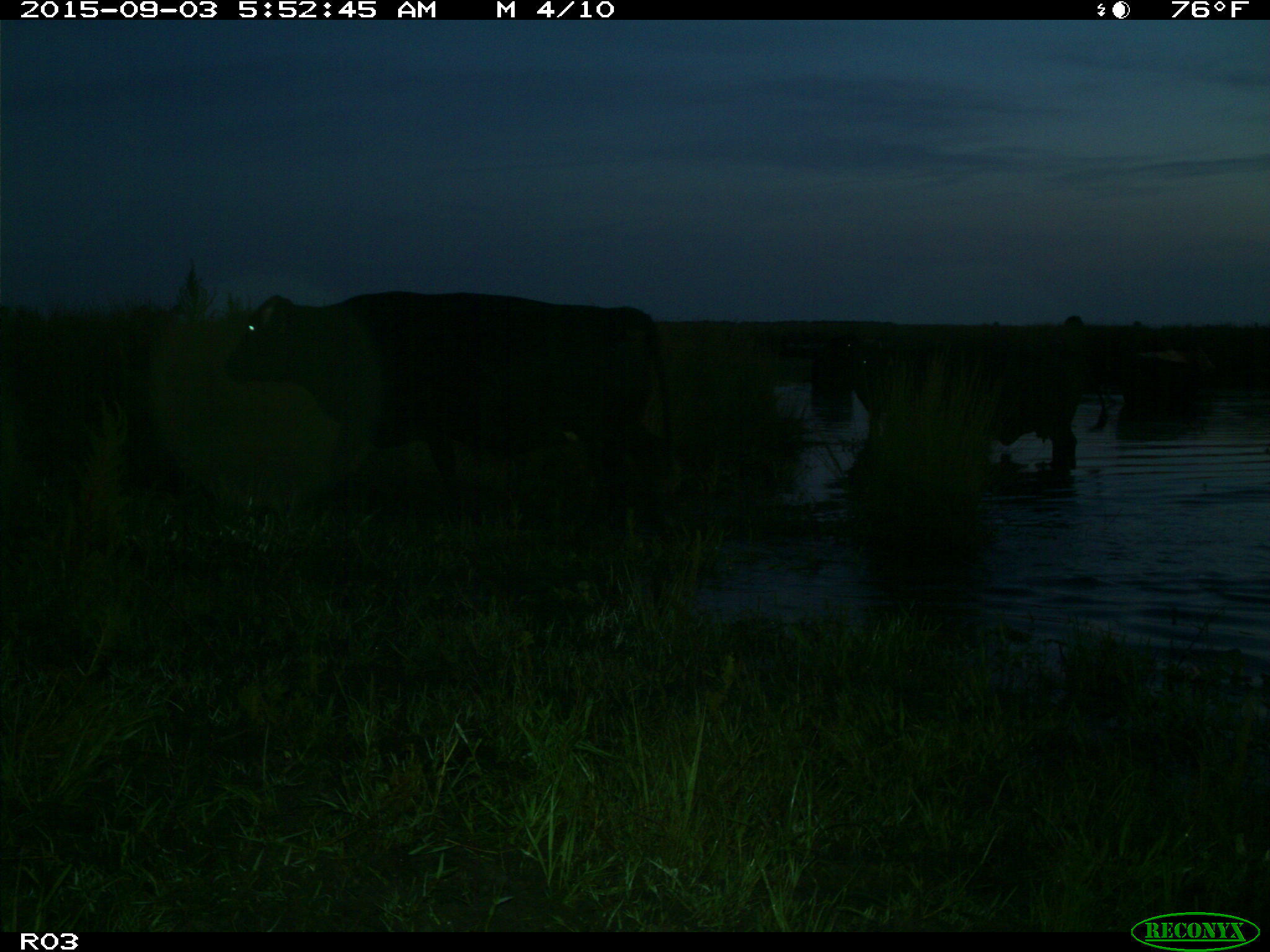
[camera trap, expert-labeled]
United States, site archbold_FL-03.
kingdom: Animalia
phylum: Chordata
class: Mammalia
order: Artiodactyla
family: Bovidae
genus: Bos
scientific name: Bos taurus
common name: domestic cow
Bos taurus (domestic cow).